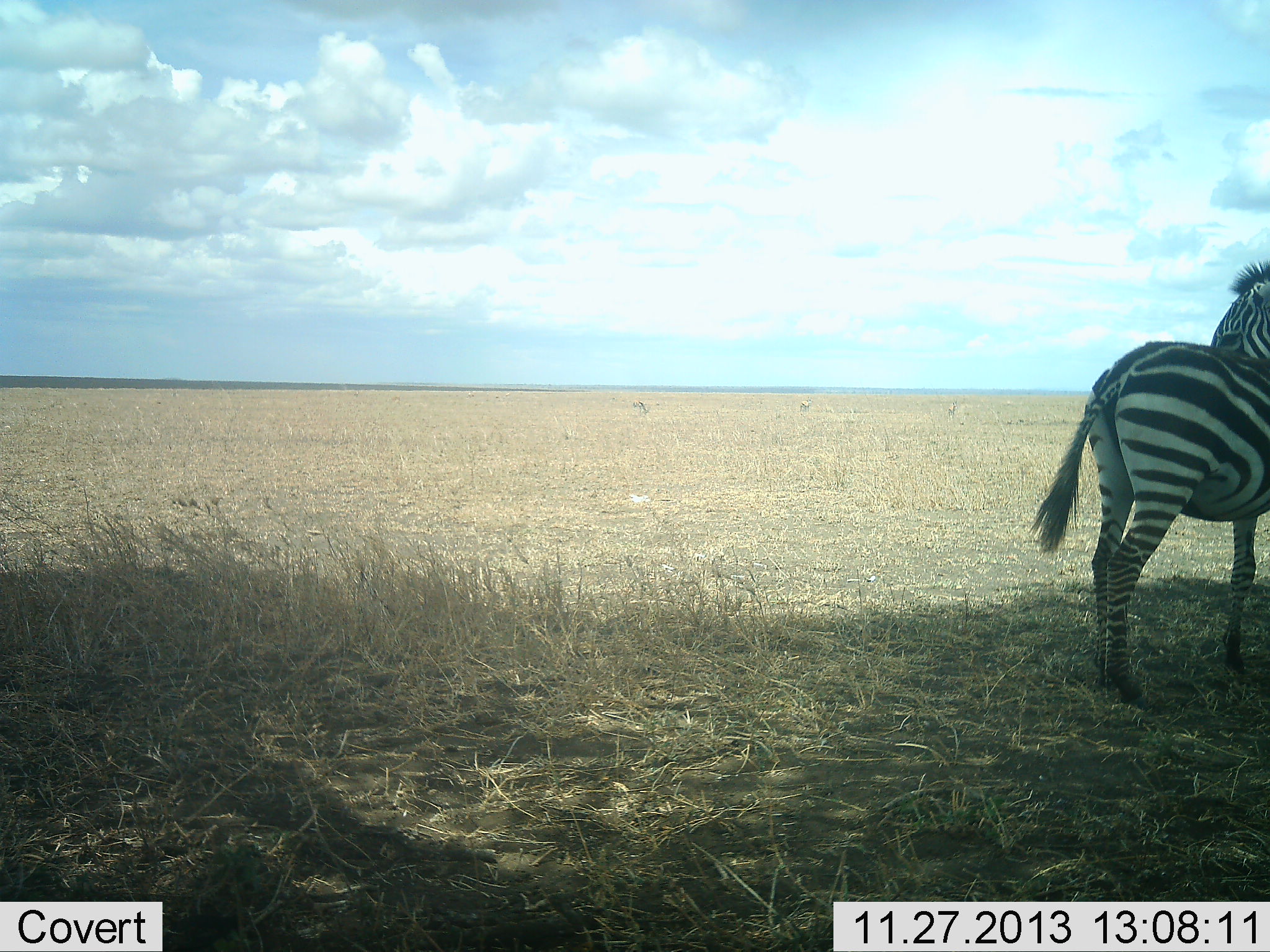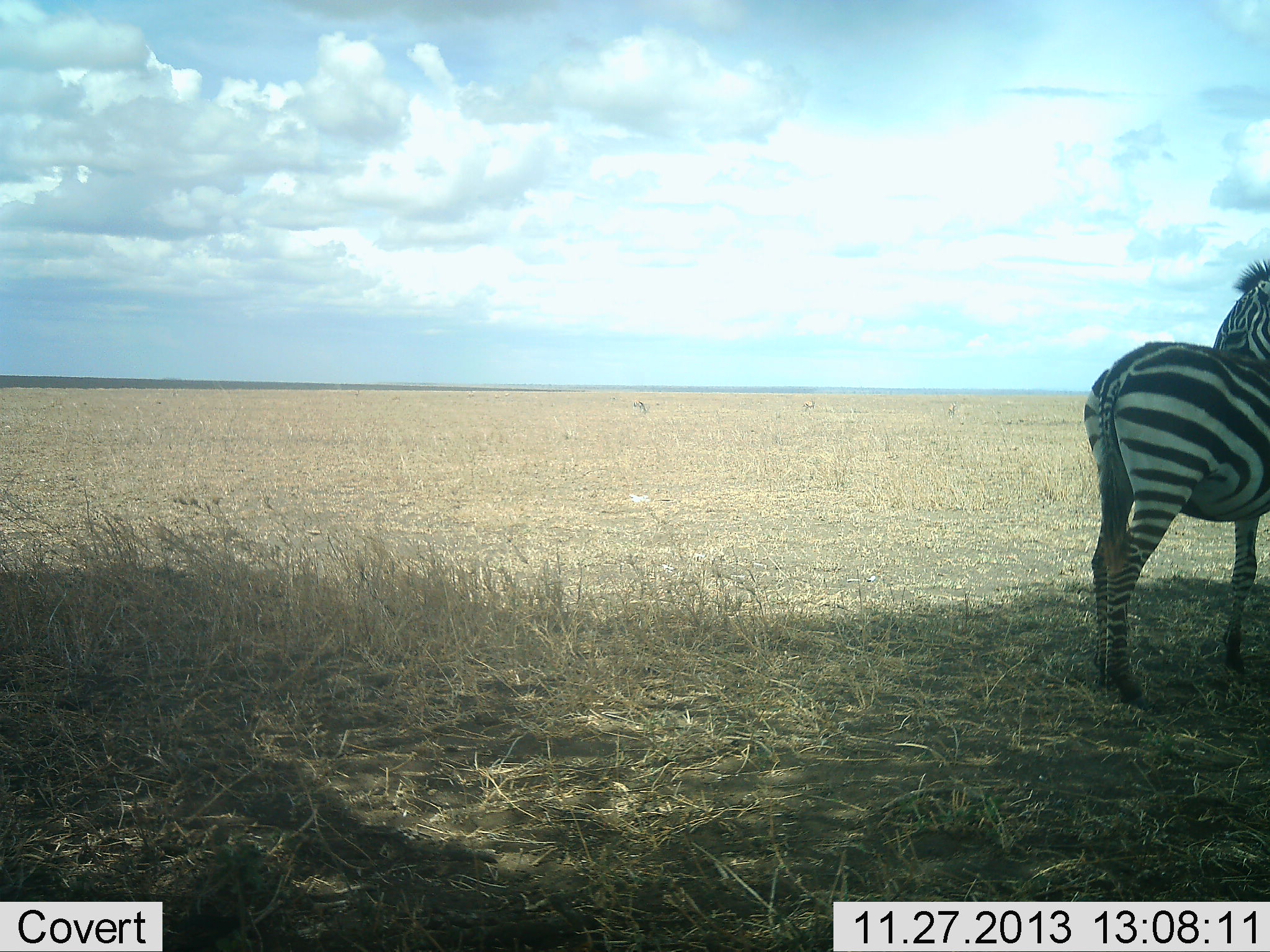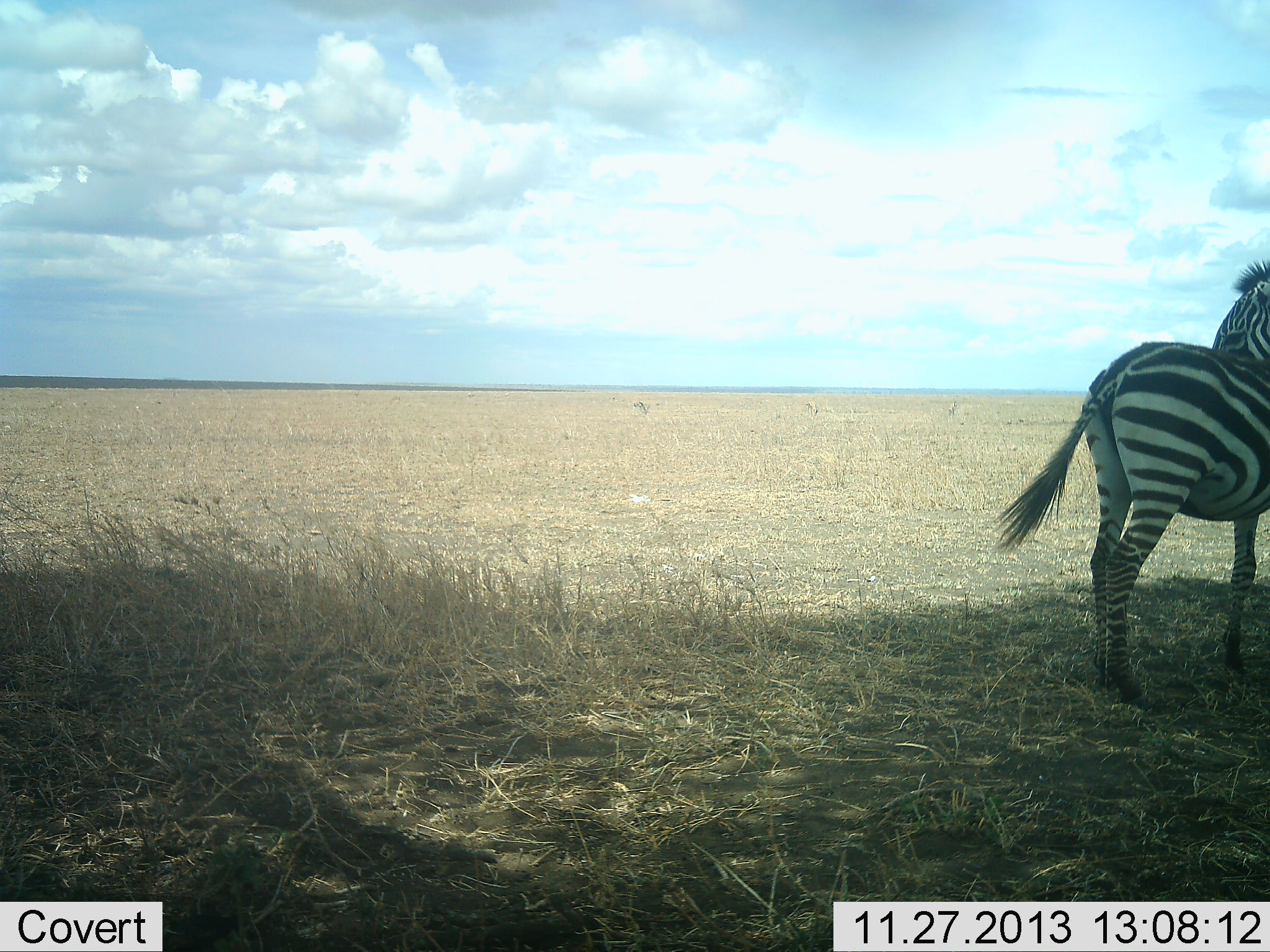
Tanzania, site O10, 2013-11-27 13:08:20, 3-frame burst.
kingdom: Animalia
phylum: Chordata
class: Mammalia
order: Perissodactyla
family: Equidae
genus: Equus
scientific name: Equus quagga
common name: plains zebra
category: zebra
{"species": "zebra (plains zebra) (Equus quagga)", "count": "1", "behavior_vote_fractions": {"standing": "100%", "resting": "0%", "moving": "10%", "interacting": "0%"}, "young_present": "0%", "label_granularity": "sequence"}